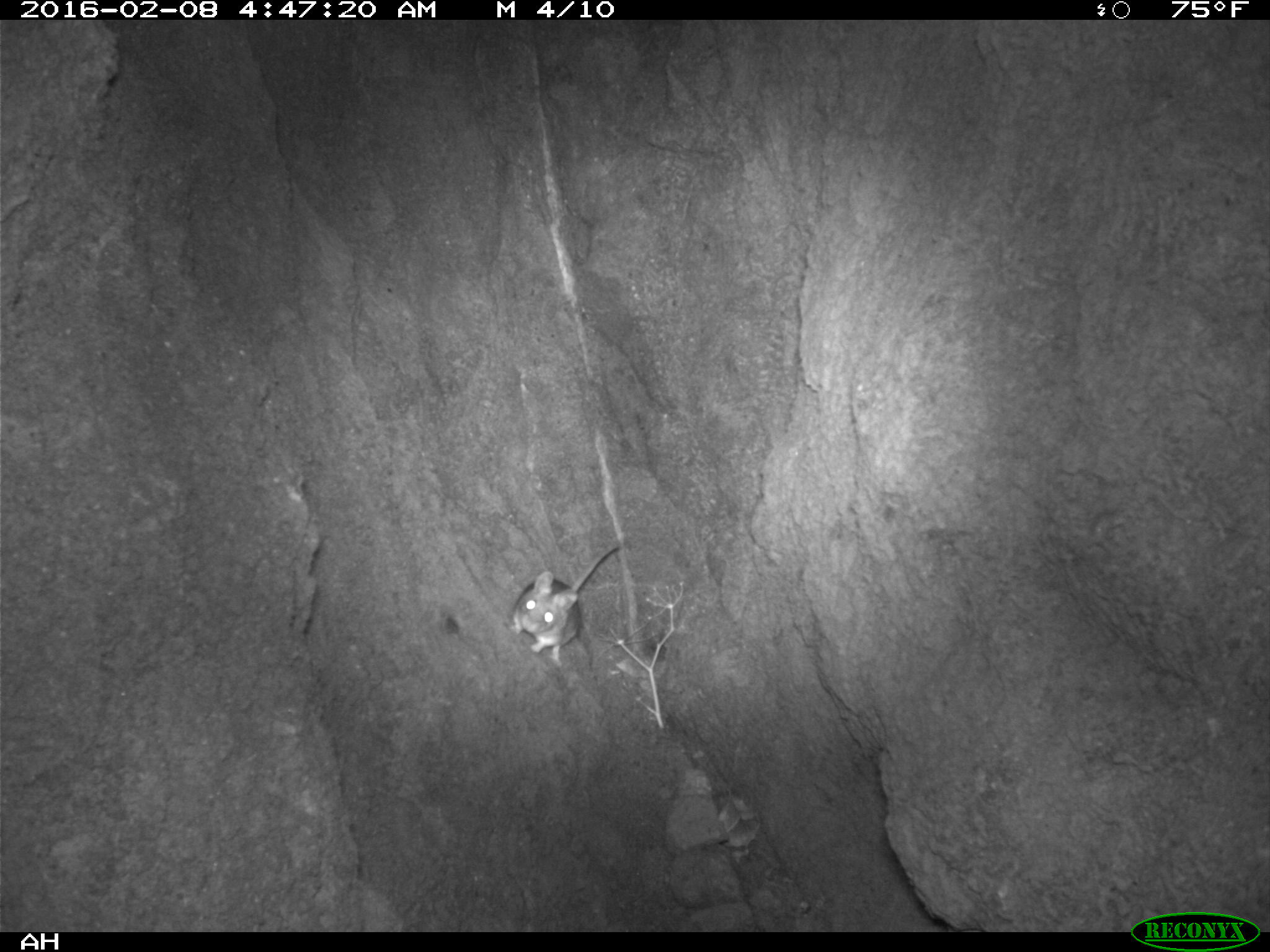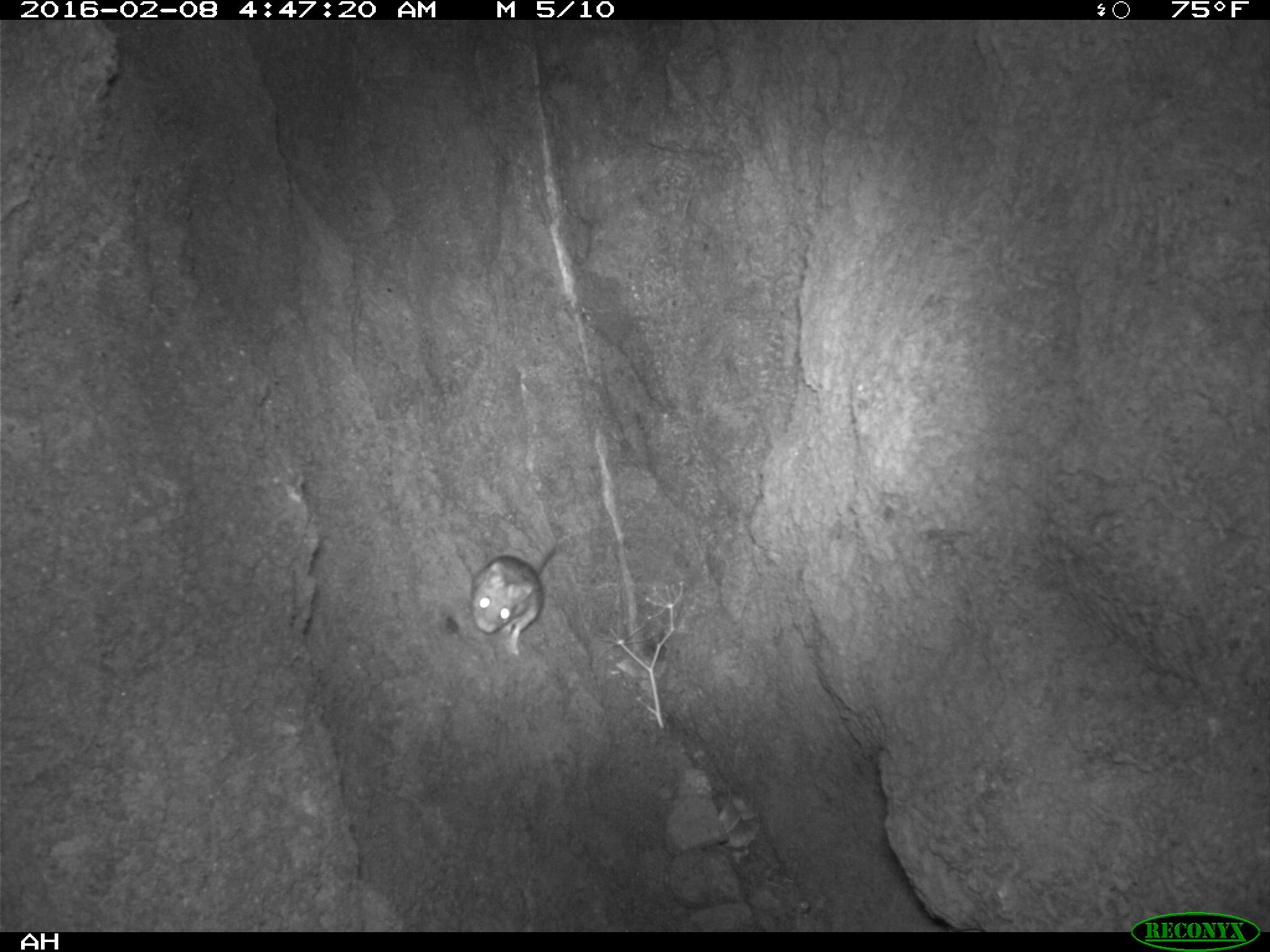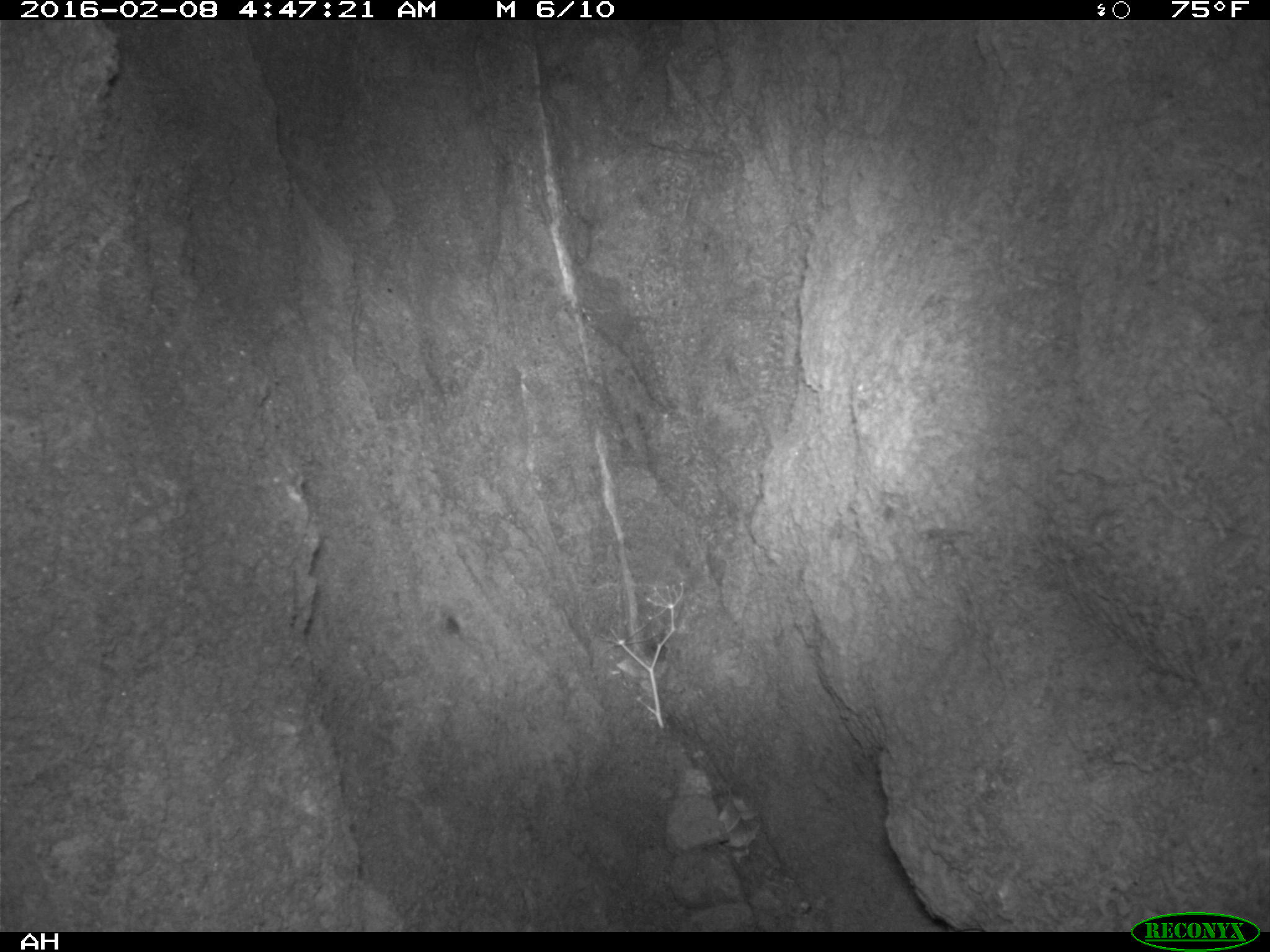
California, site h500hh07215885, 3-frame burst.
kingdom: Animalia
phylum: Chordata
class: Mammalia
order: Rodentia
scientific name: Rodentia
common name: rodent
Rodent (Rodentia).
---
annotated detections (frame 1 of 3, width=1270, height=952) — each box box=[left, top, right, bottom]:
rodent: box=[507, 543, 624, 666]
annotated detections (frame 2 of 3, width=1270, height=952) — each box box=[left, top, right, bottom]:
rodent: box=[468, 544, 561, 654]